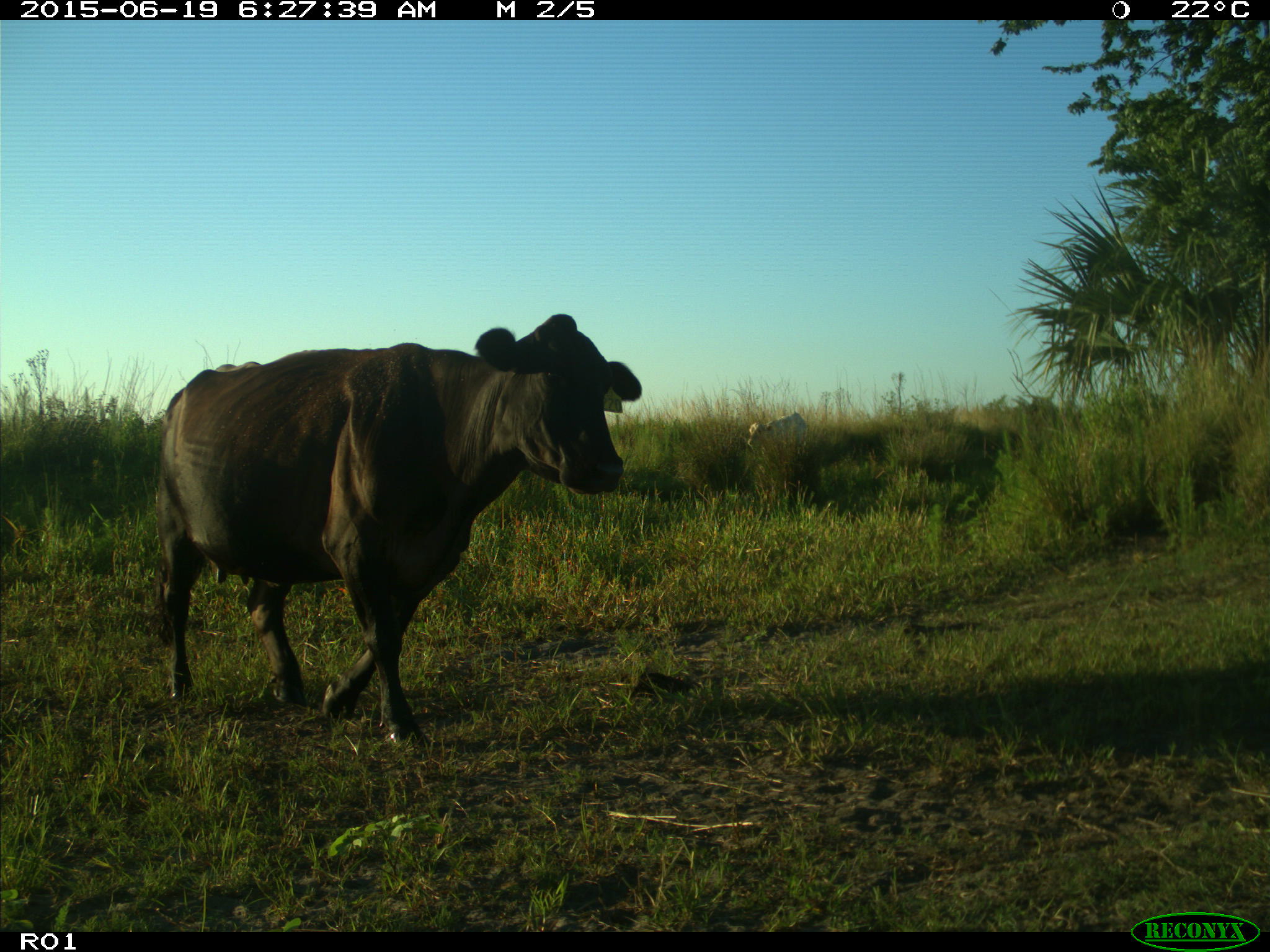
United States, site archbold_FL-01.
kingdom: Animalia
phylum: Chordata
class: Mammalia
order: Artiodactyla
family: Bovidae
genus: Bos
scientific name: Bos taurus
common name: domestic cow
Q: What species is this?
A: Bos taurus (domestic cow).